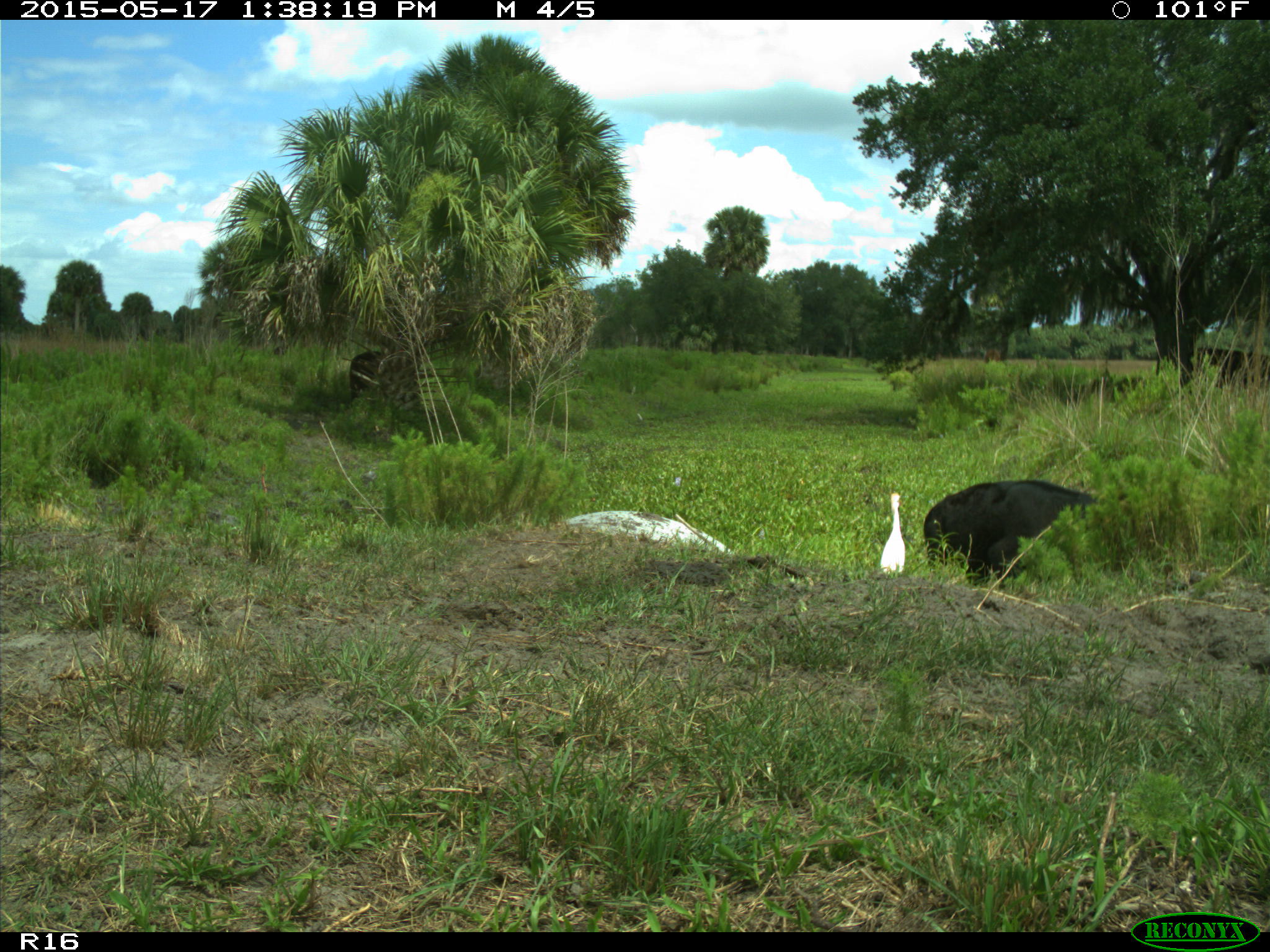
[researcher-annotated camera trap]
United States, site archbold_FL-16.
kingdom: Animalia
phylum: Chordata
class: Mammalia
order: Artiodactyla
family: Bovidae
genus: Bos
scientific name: Bos taurus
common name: domestic cow